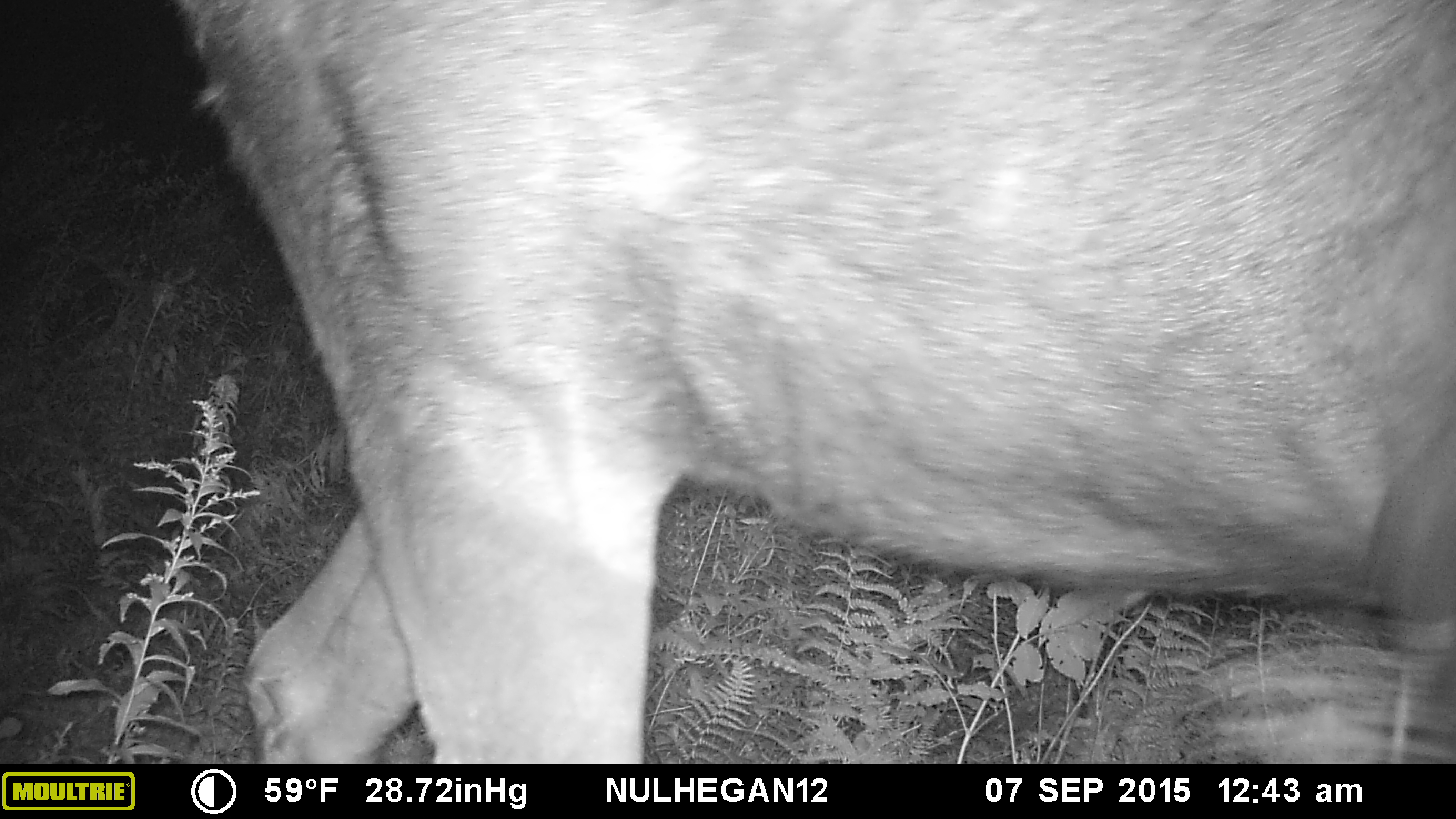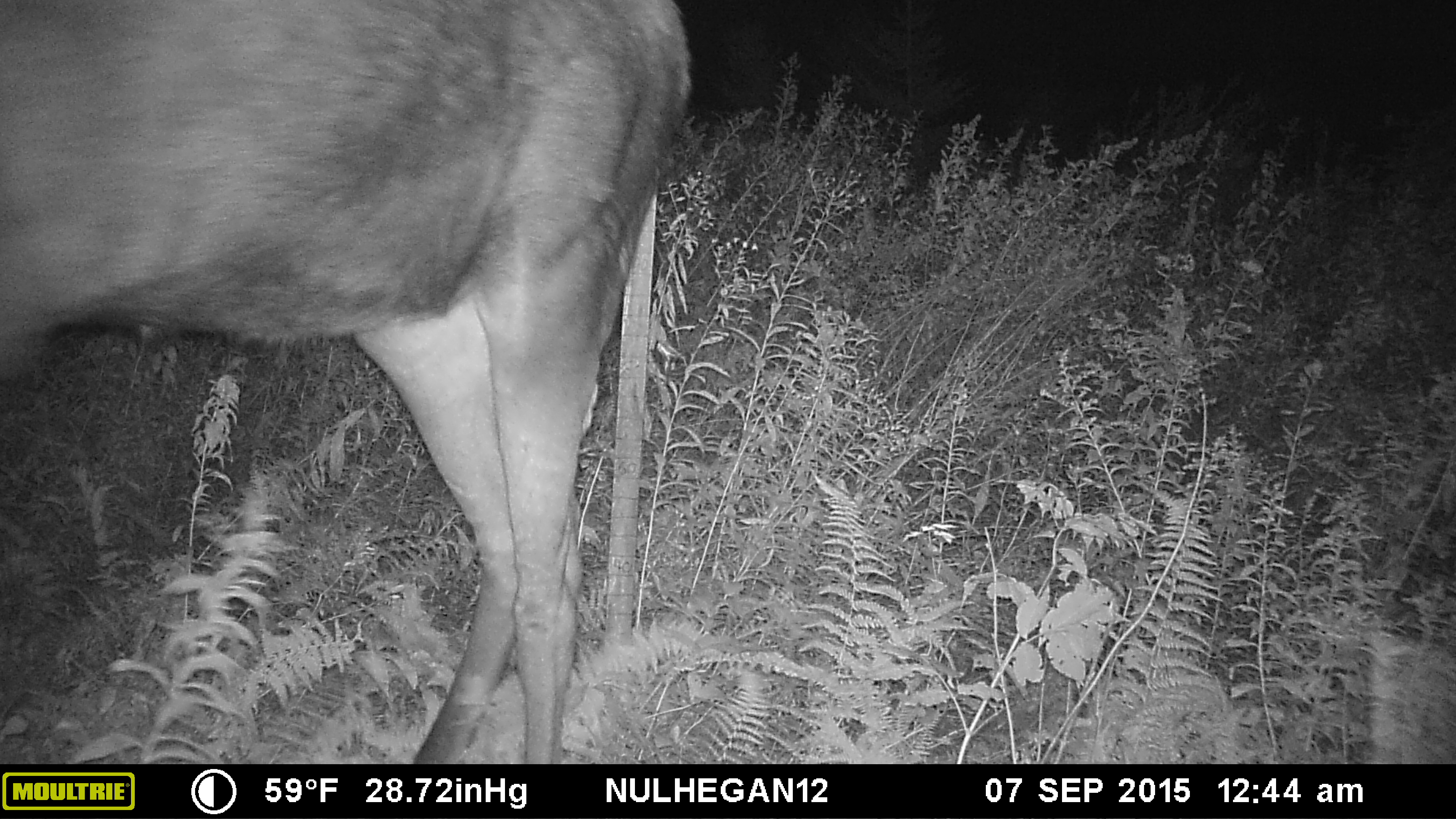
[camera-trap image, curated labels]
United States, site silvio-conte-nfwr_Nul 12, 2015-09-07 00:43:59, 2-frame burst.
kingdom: Animalia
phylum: Chordata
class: Mammalia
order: Artiodactyla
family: Cervidae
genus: Alces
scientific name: Alces alces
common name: moose